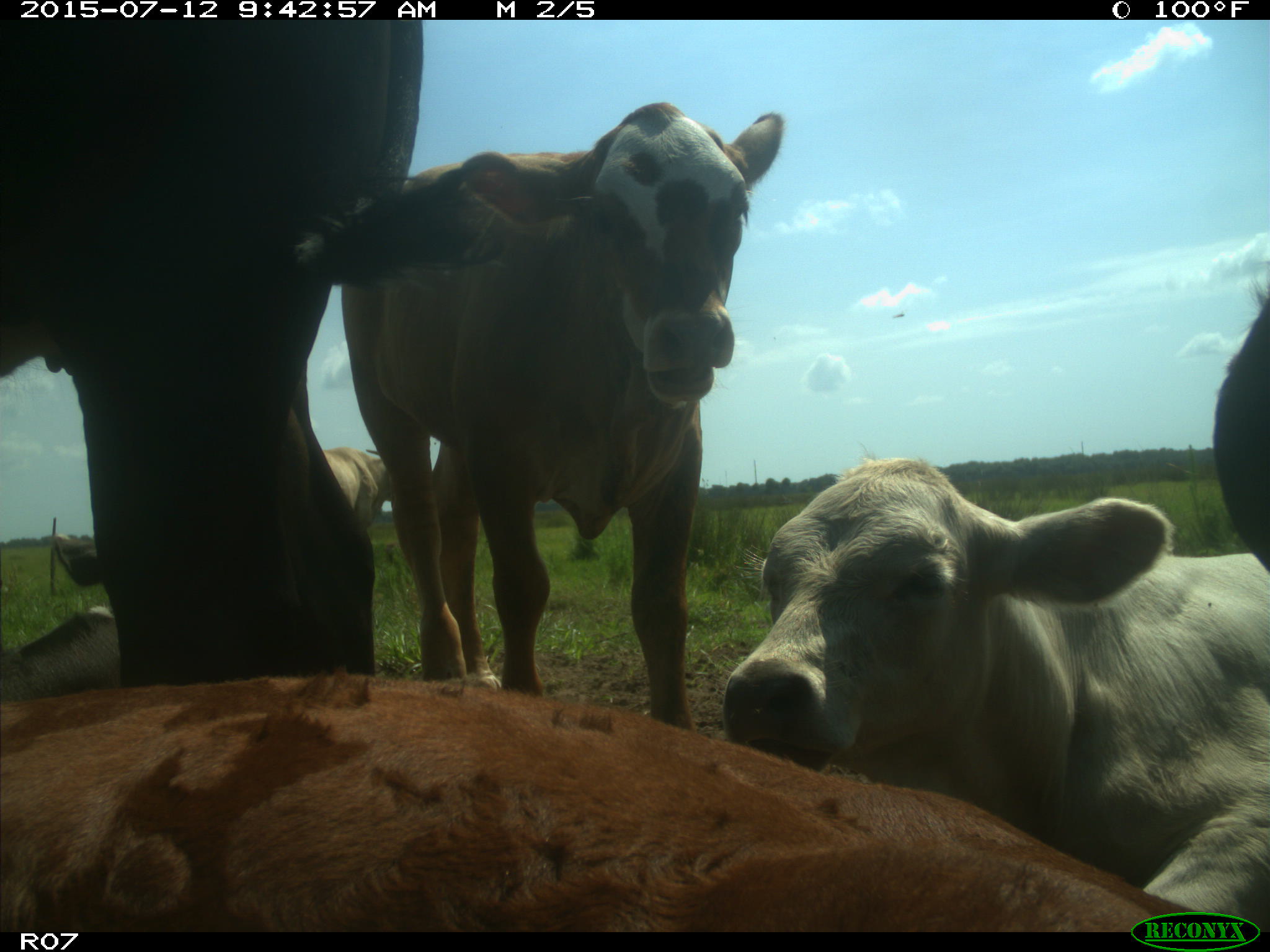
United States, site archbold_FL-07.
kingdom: Animalia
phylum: Chordata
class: Mammalia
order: Artiodactyla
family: Bovidae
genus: Bos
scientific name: Bos taurus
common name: domestic cow